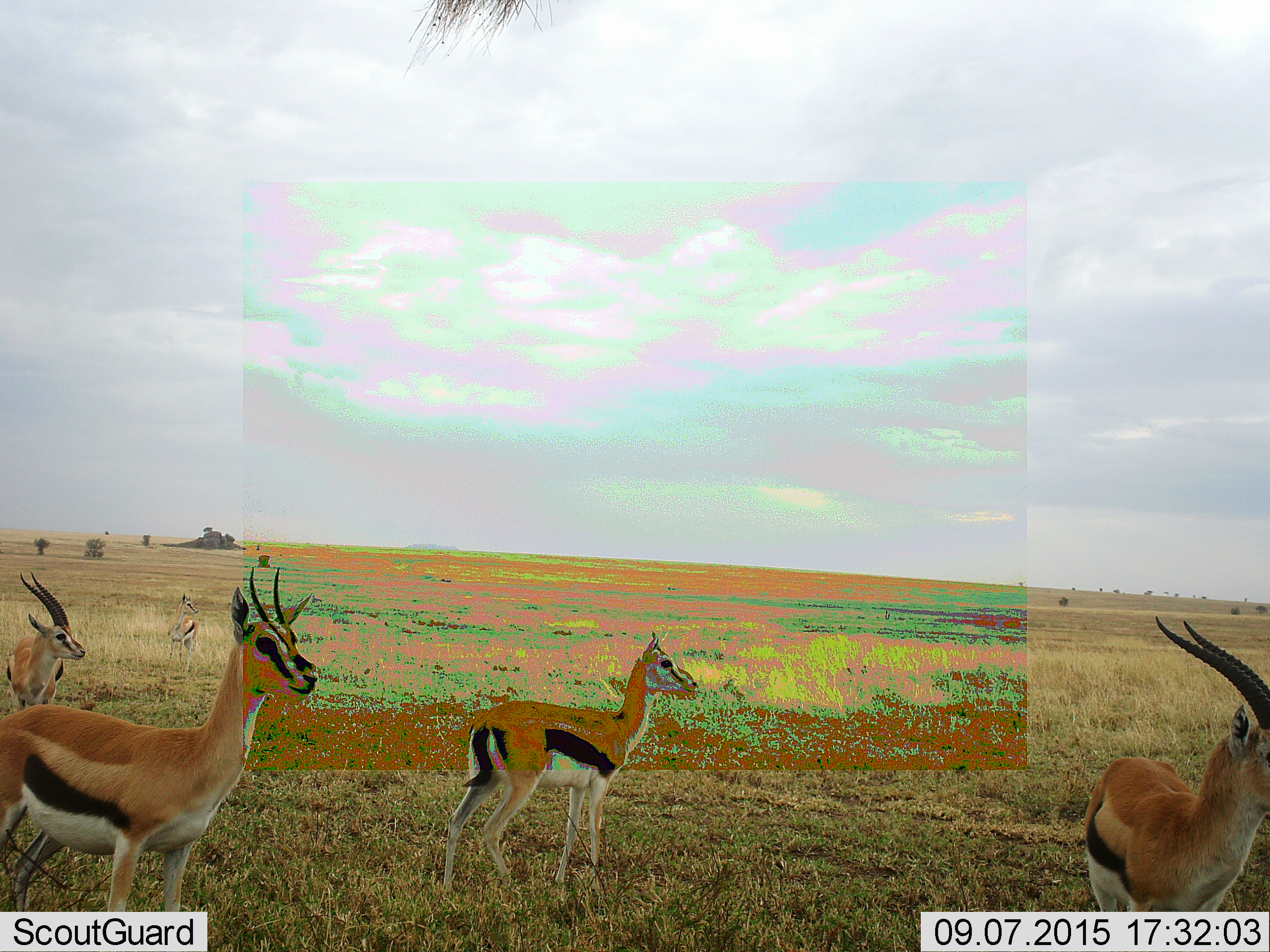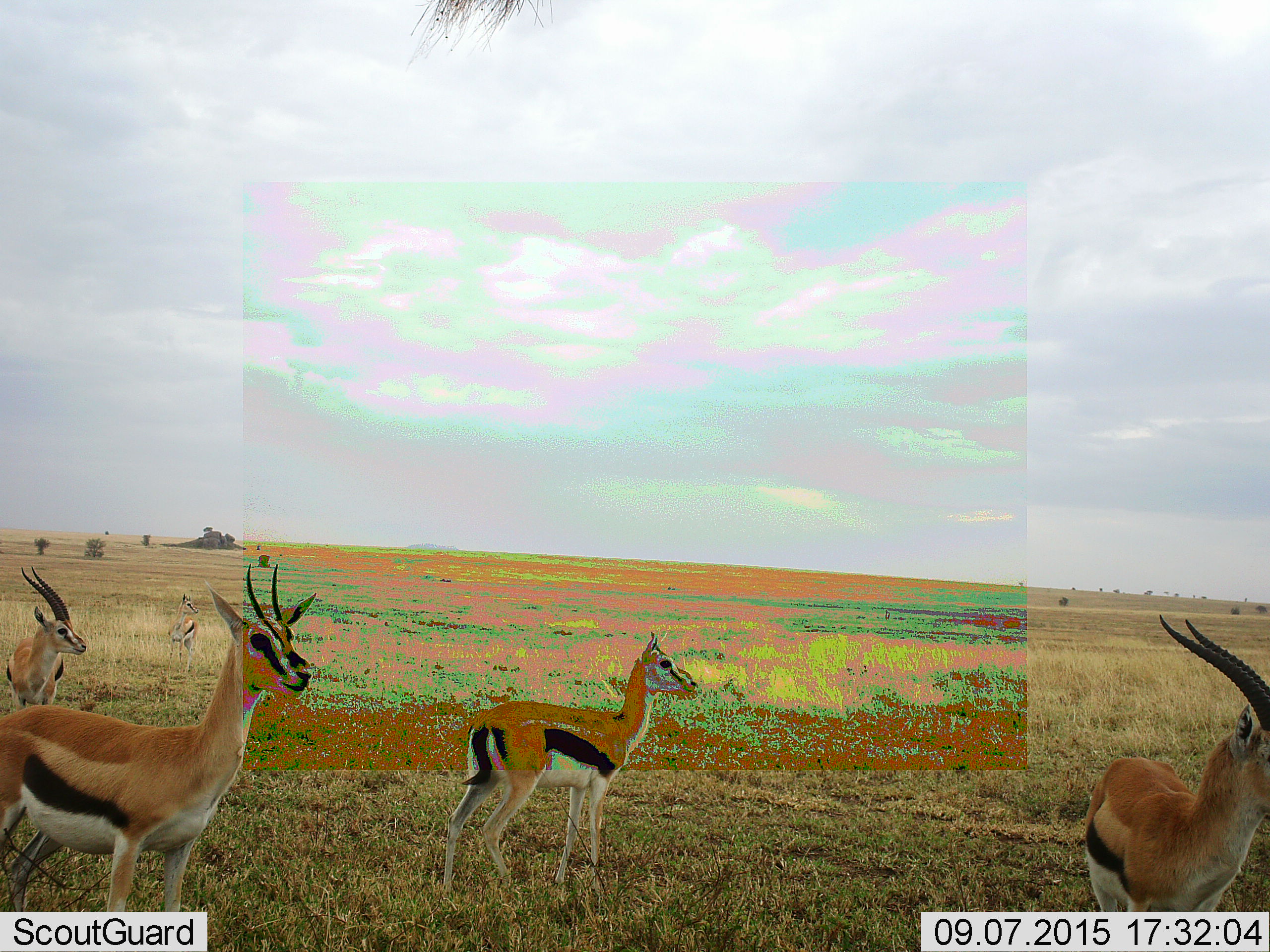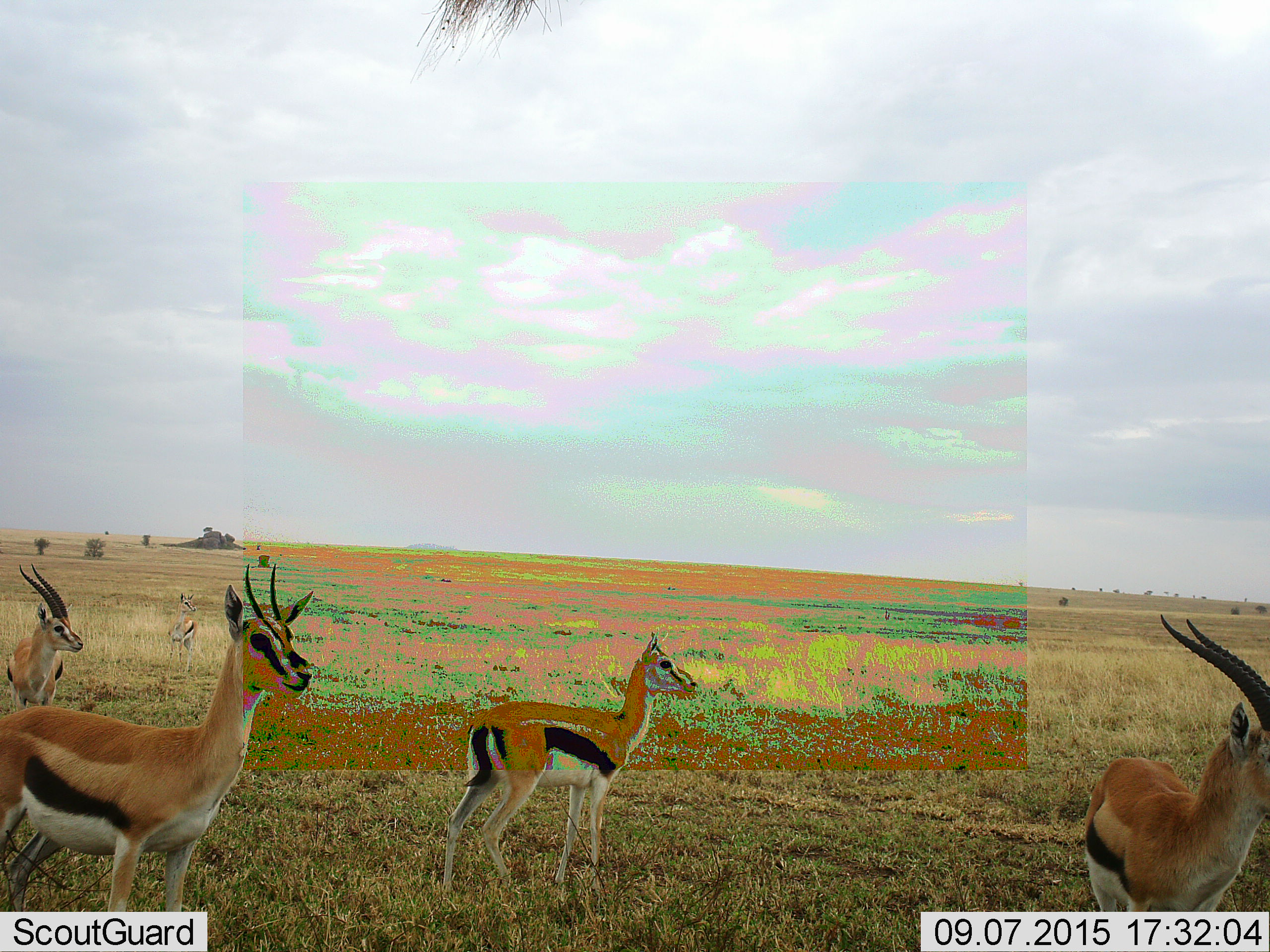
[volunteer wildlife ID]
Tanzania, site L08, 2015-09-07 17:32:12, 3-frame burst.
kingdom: Animalia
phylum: Chordata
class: Mammalia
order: Artiodactyla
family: Bovidae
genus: Eudorcas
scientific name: Eudorcas thomsonii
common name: thomson's gazelle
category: gazellethomsons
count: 5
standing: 100%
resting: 0%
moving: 0%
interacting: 0%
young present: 20%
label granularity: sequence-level